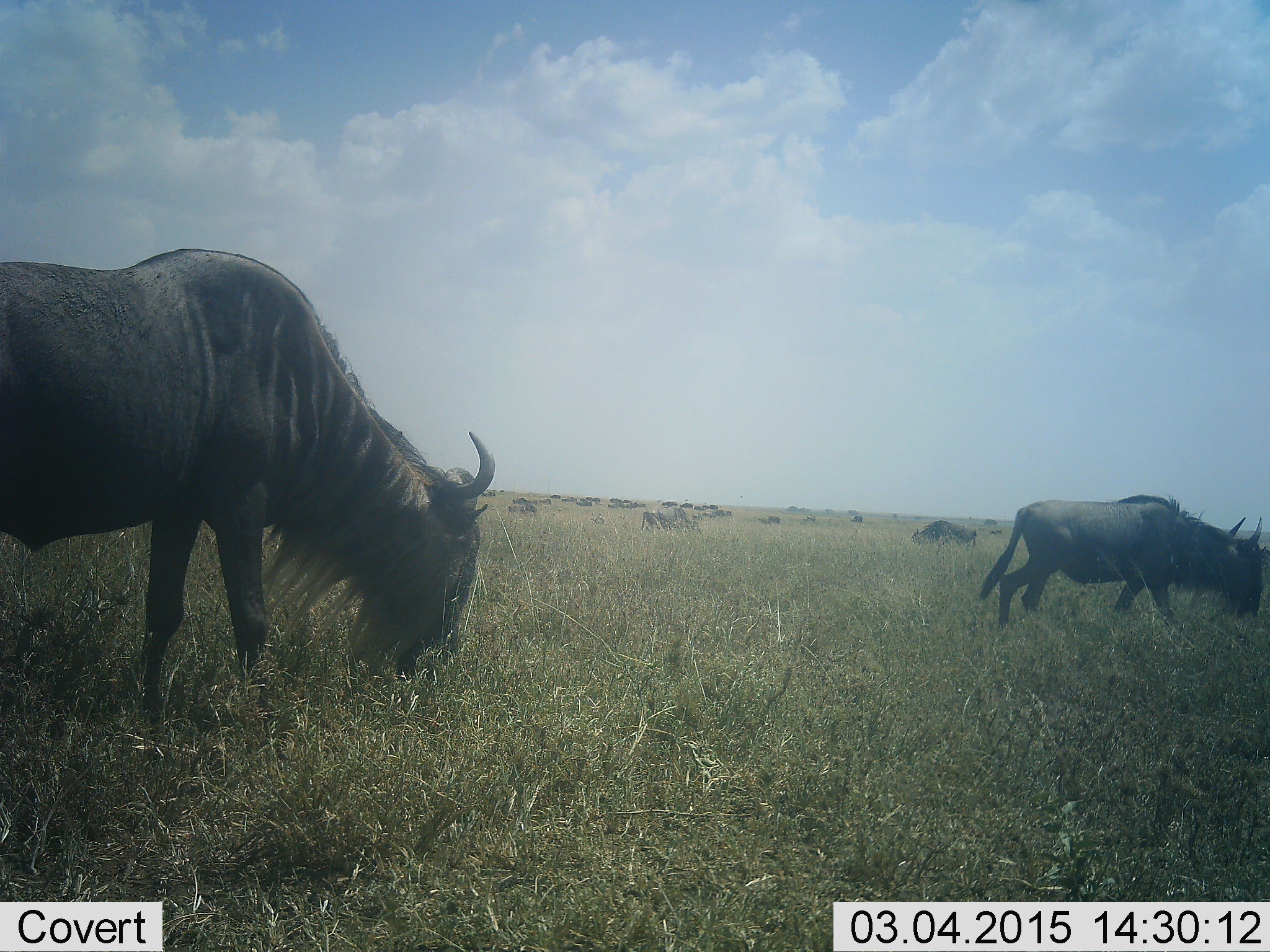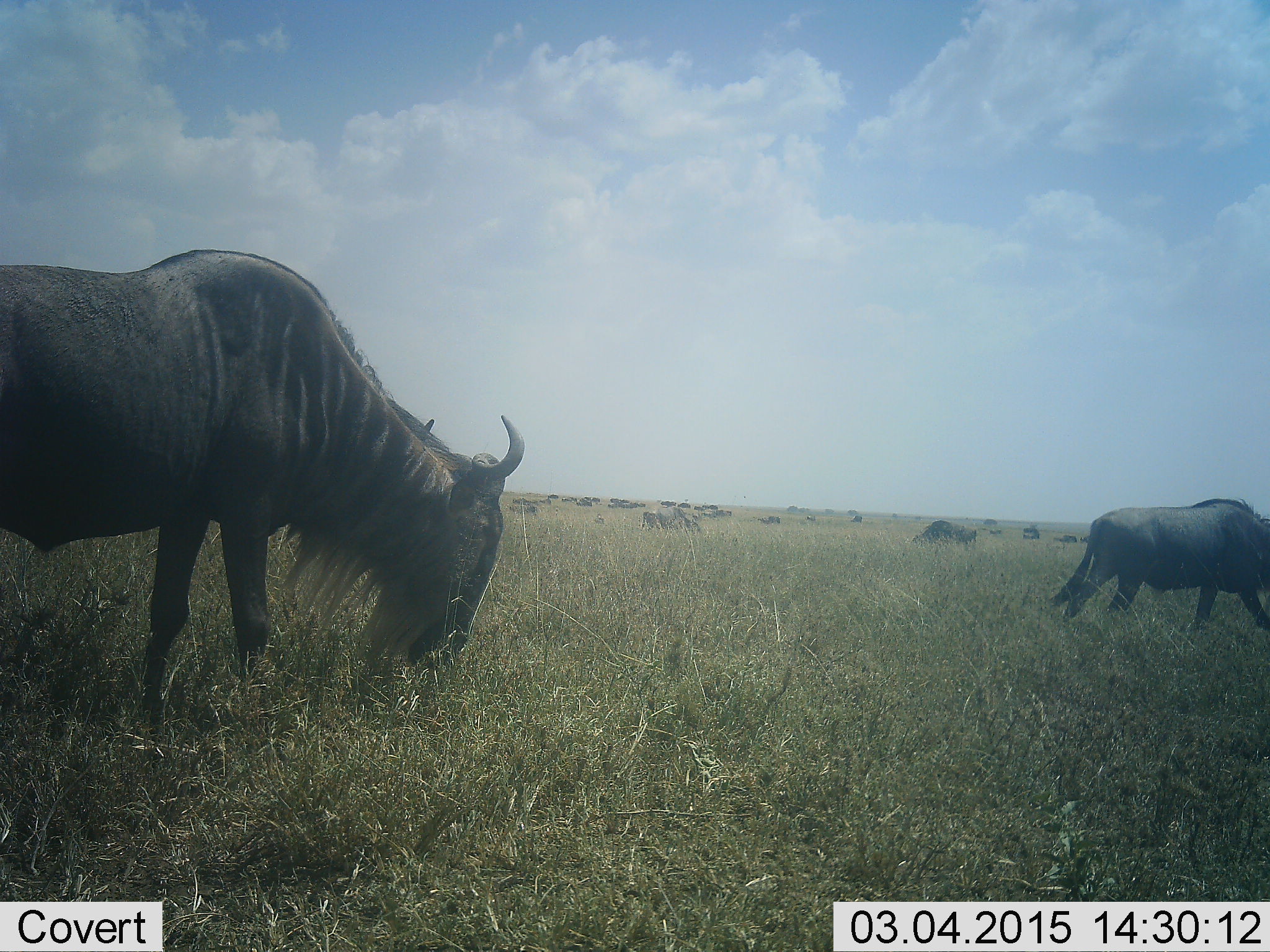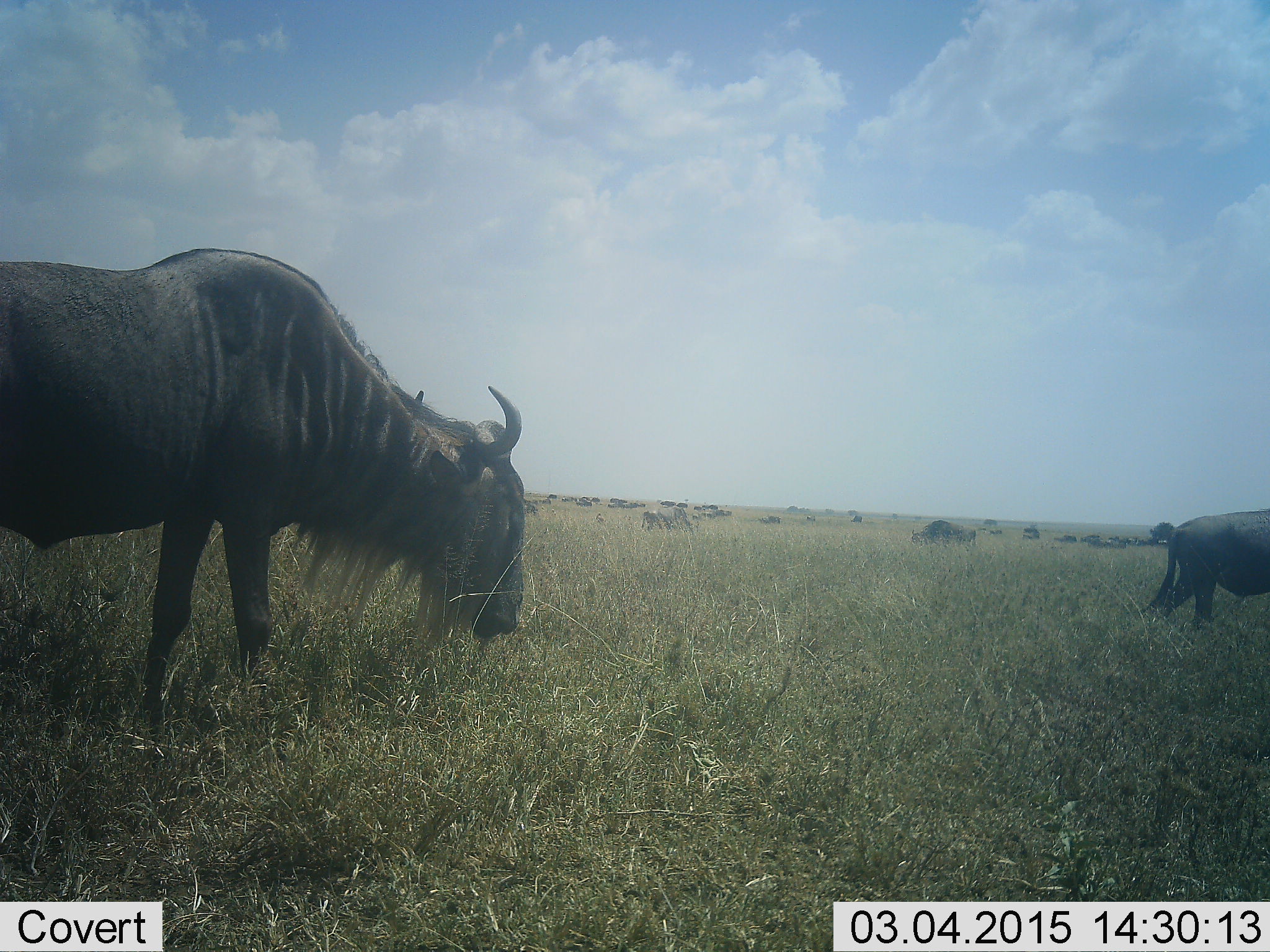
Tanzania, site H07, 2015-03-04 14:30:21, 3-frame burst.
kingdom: Animalia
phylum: Chordata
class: Mammalia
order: Artiodactyla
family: Bovidae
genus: Connochaetes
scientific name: Connochaetes taurinus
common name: blue wildebeest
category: wildebeest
Wildebeest (blue wildebeest) (Connochaetes taurinus), count 11-50. Behavior (volunteer vote fractions): standing 55%, resting 9%, moving 55%, interacting 18%. Young present (vote fraction): 0%. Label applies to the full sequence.